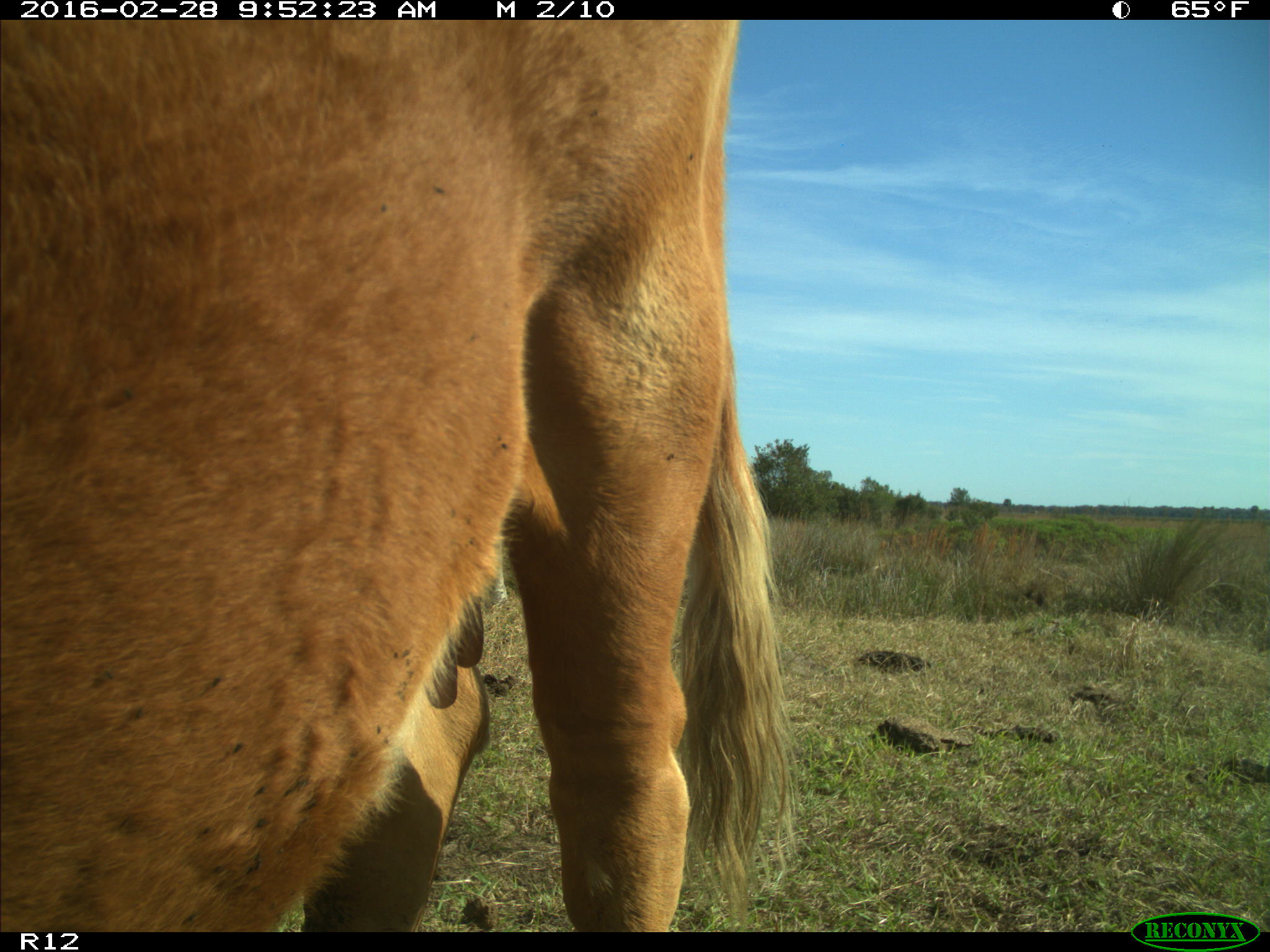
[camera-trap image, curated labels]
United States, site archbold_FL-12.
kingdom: Animalia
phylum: Chordata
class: Mammalia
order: Artiodactyla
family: Bovidae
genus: Bos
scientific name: Bos taurus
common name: domestic cow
Bos taurus (domestic cow).